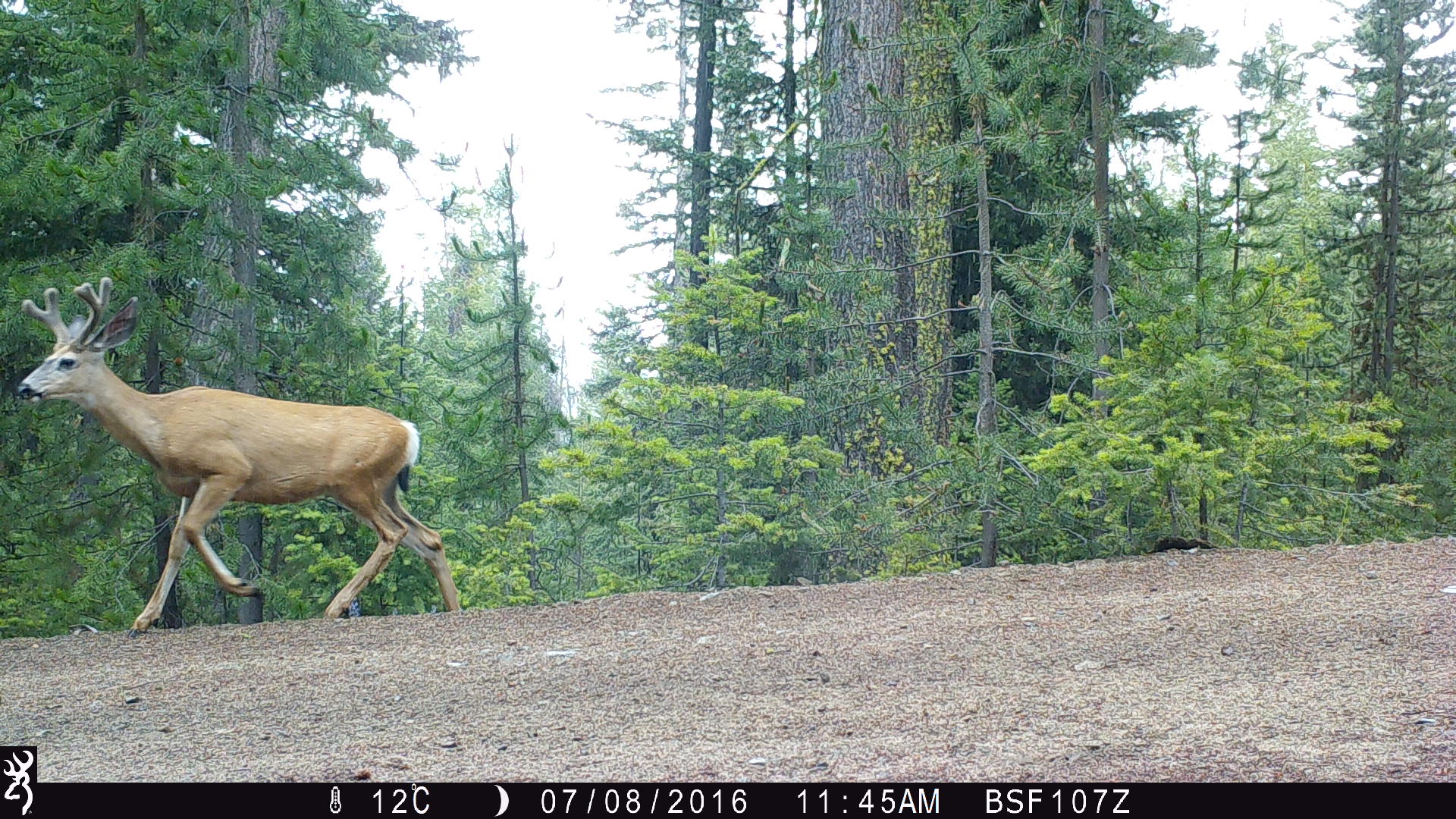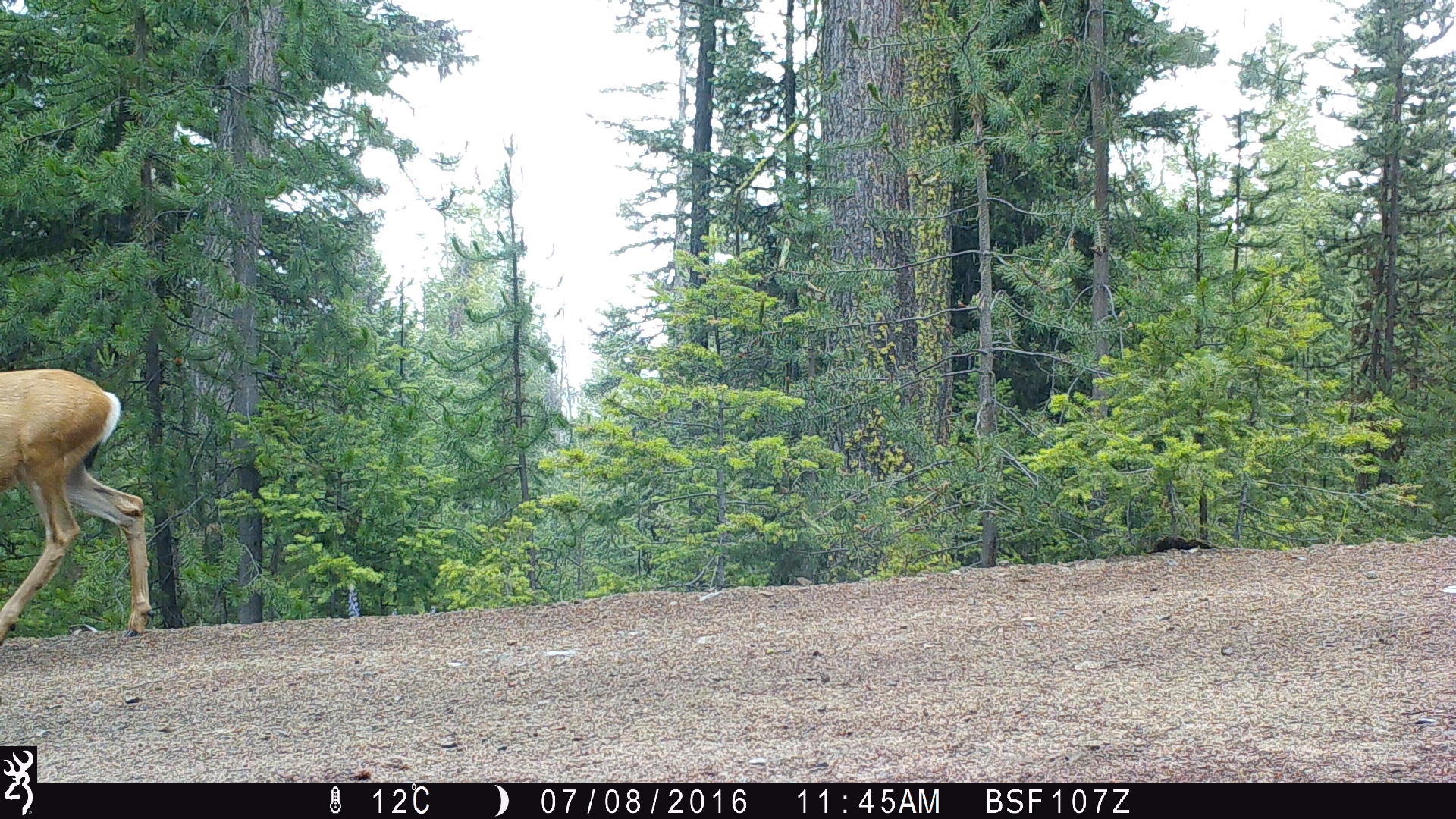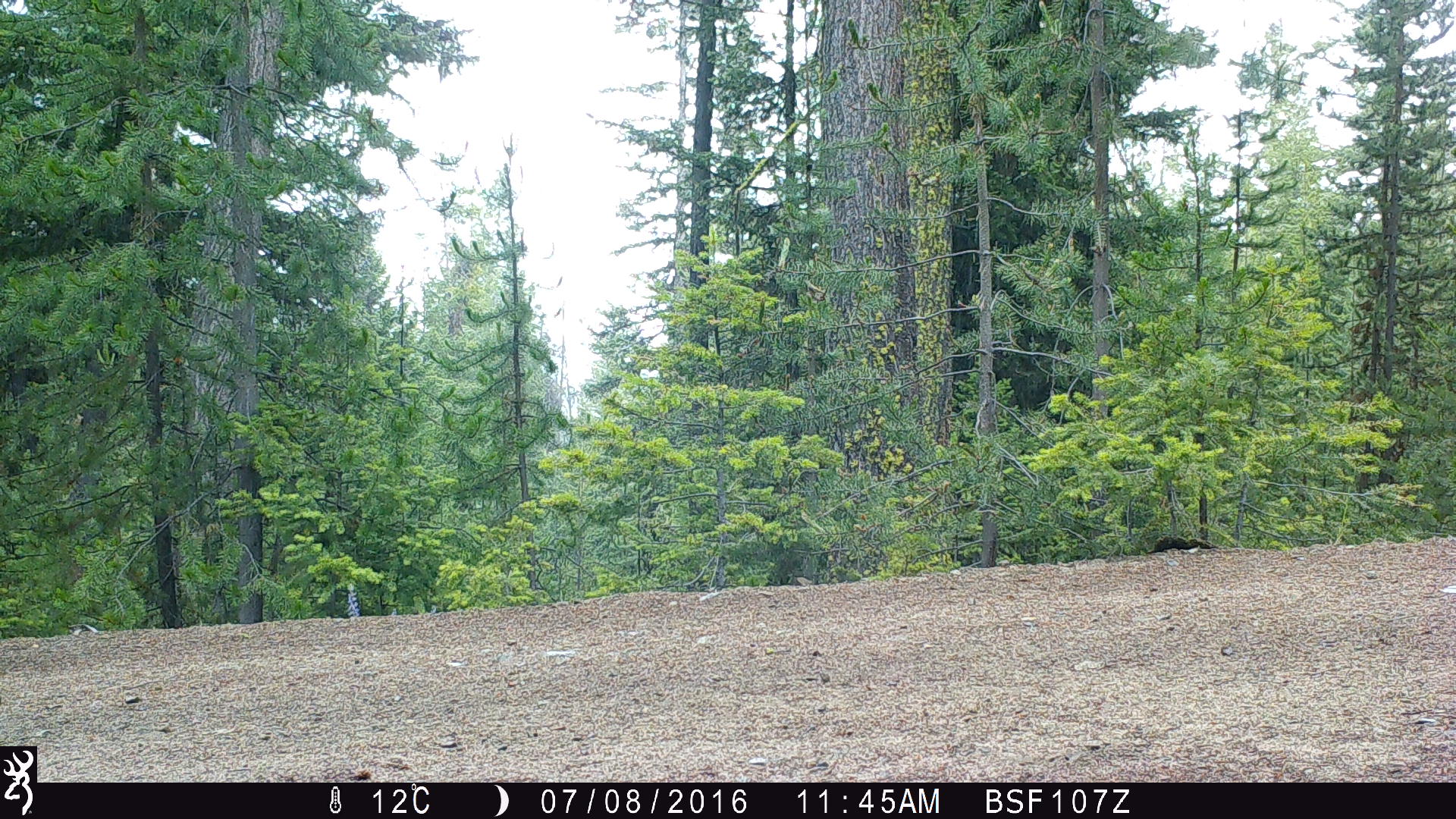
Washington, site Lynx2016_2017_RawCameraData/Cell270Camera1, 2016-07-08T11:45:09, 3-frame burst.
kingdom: Animalia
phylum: Chordata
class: Mammalia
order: Artiodactyla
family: Cervidae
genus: Odocoileus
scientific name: Odocoileus hemionus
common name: mule deer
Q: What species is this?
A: Odocoileus hemionus (mule deer).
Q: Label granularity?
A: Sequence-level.